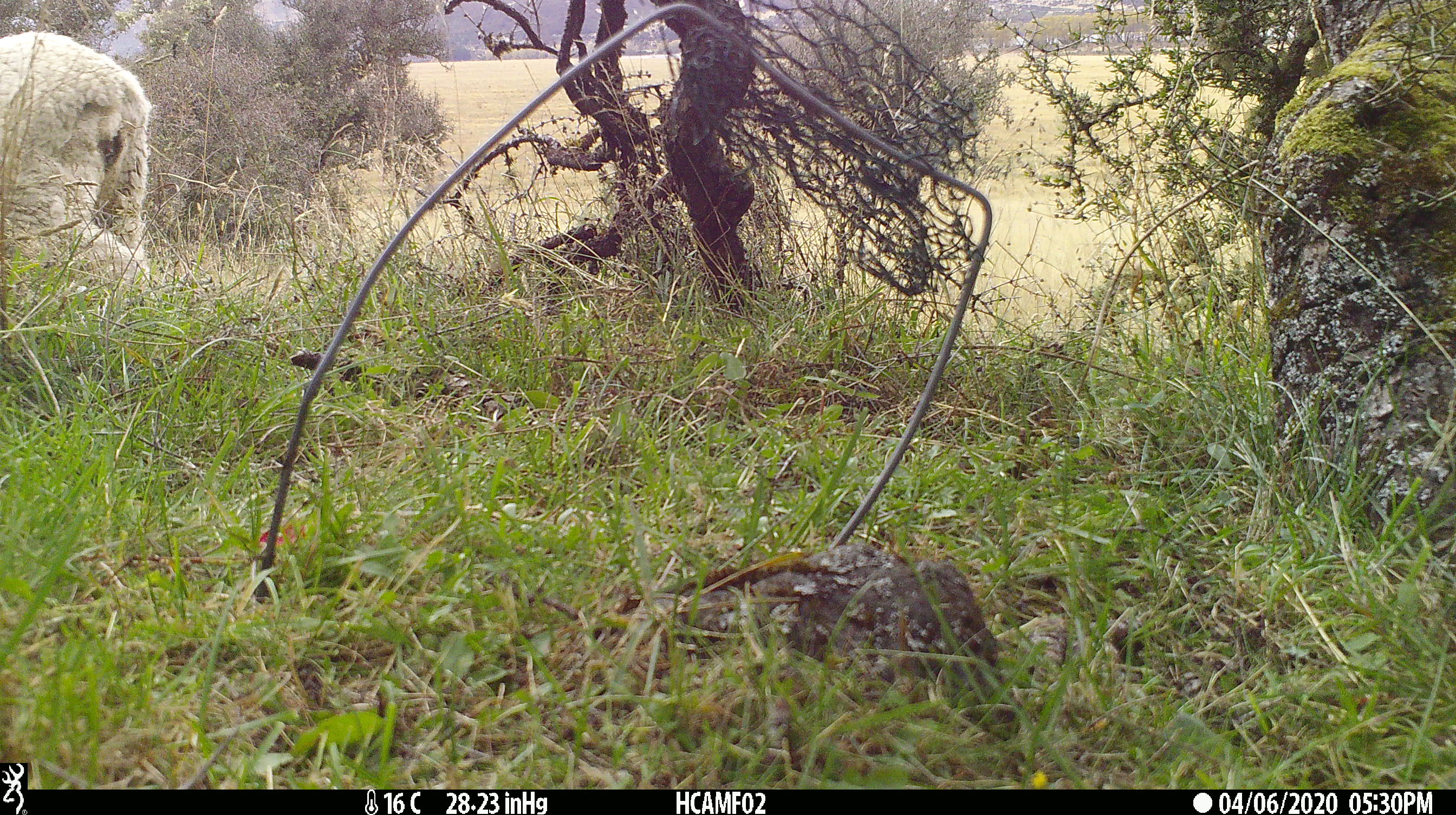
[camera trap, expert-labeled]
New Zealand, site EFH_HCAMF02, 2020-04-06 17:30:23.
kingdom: Animalia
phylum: Chordata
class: Mammalia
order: Artiodactyla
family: Bovidae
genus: Ovis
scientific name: Ovis aries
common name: domestic sheep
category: sheep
Sheep (domestic sheep) (Ovis aries).